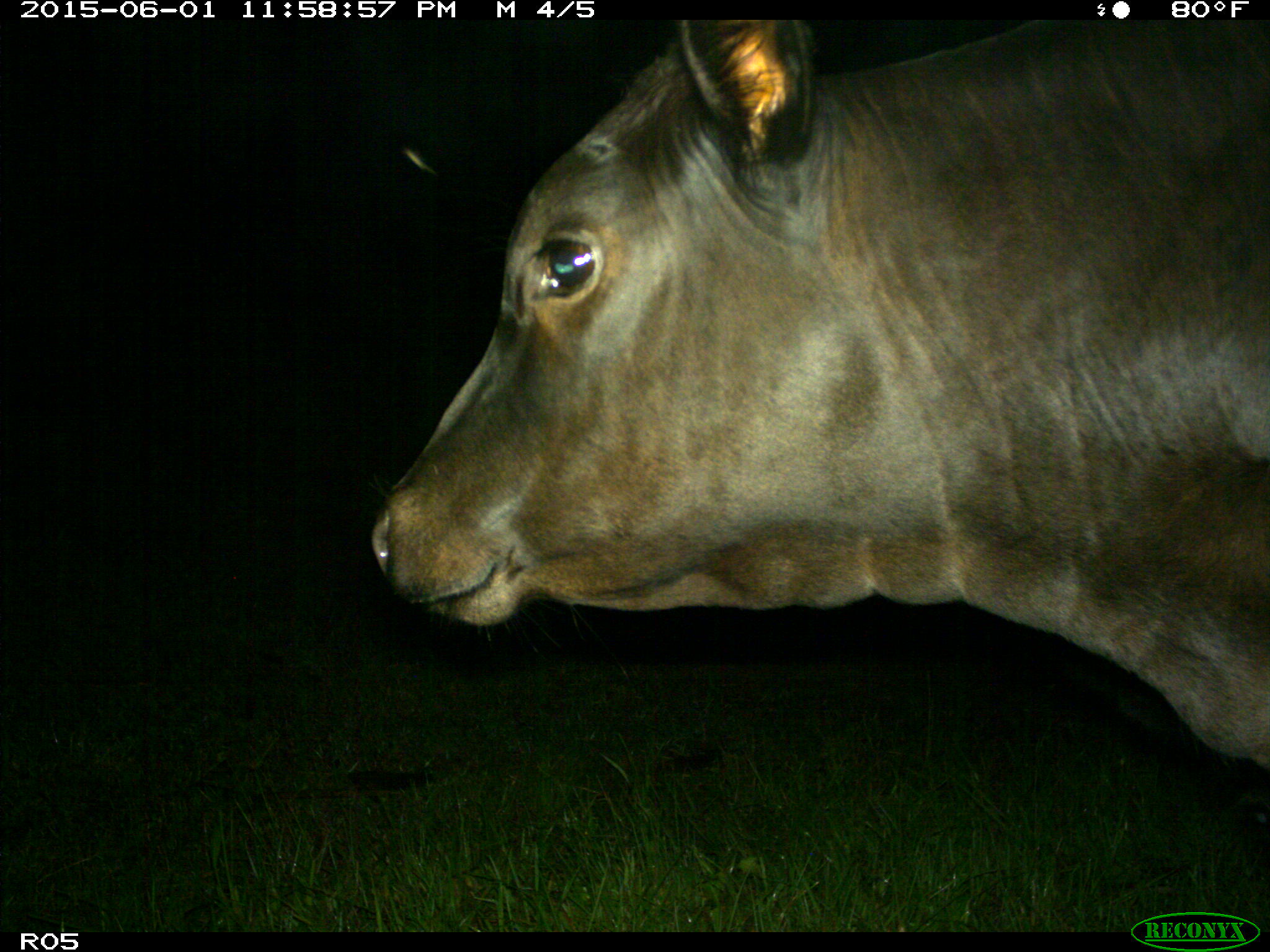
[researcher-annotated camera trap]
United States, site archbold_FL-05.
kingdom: Animalia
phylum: Chordata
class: Mammalia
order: Artiodactyla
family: Bovidae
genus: Bos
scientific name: Bos taurus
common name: domestic cow